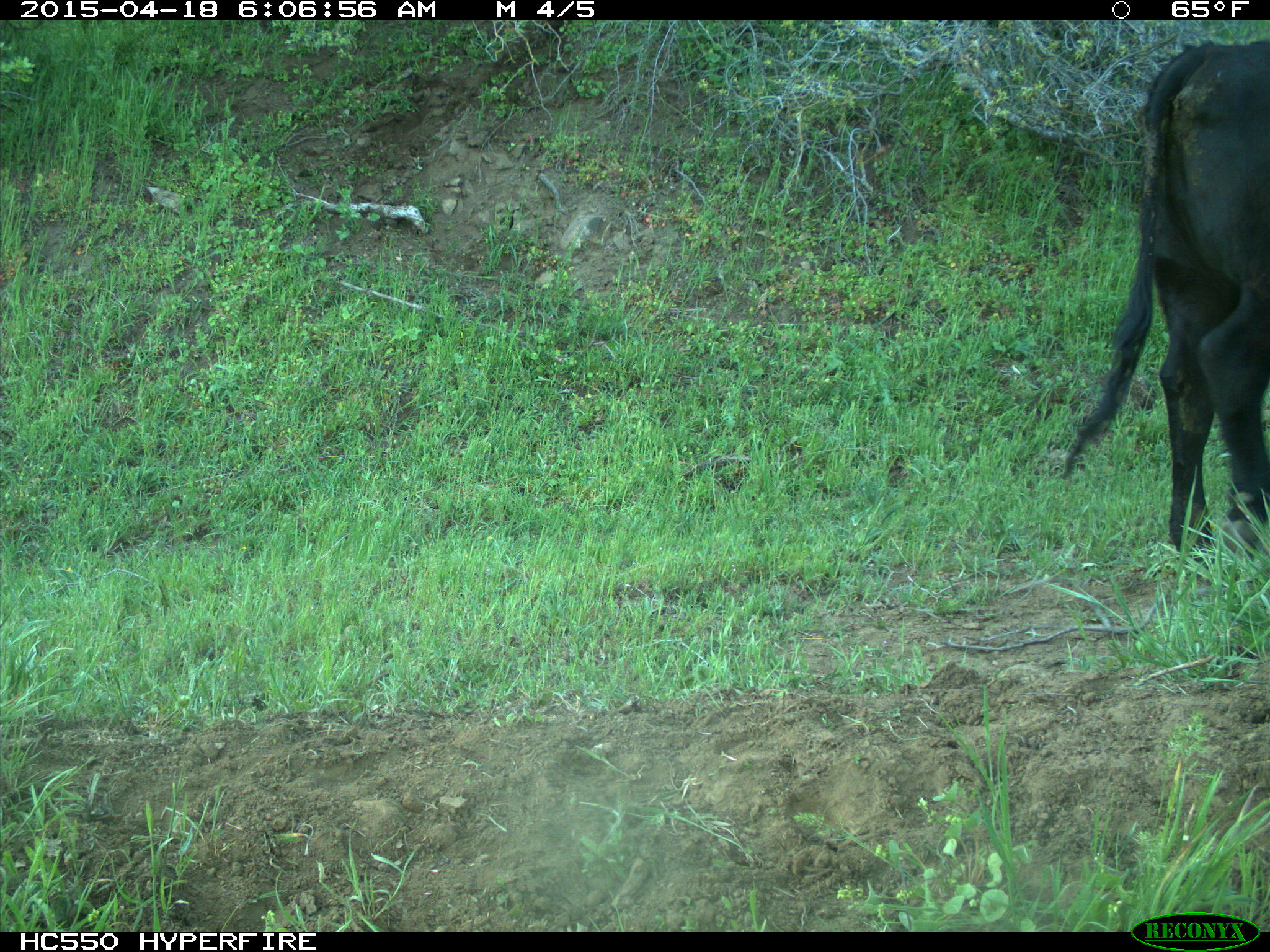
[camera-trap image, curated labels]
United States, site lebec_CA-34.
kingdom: Animalia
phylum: Chordata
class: Mammalia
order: Artiodactyla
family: Bovidae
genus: Bos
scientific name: Bos taurus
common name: domestic cow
Bos taurus (domestic cow).